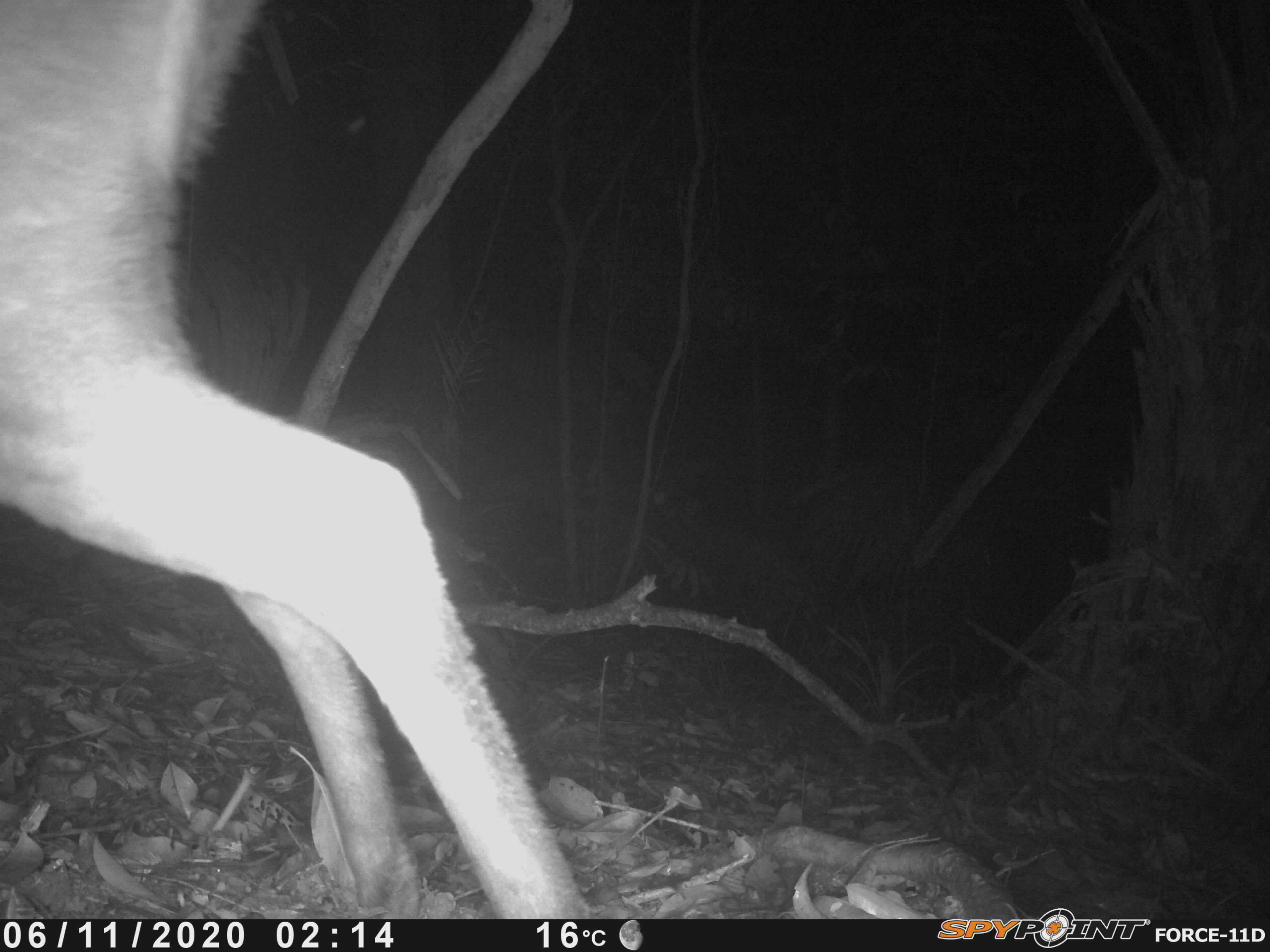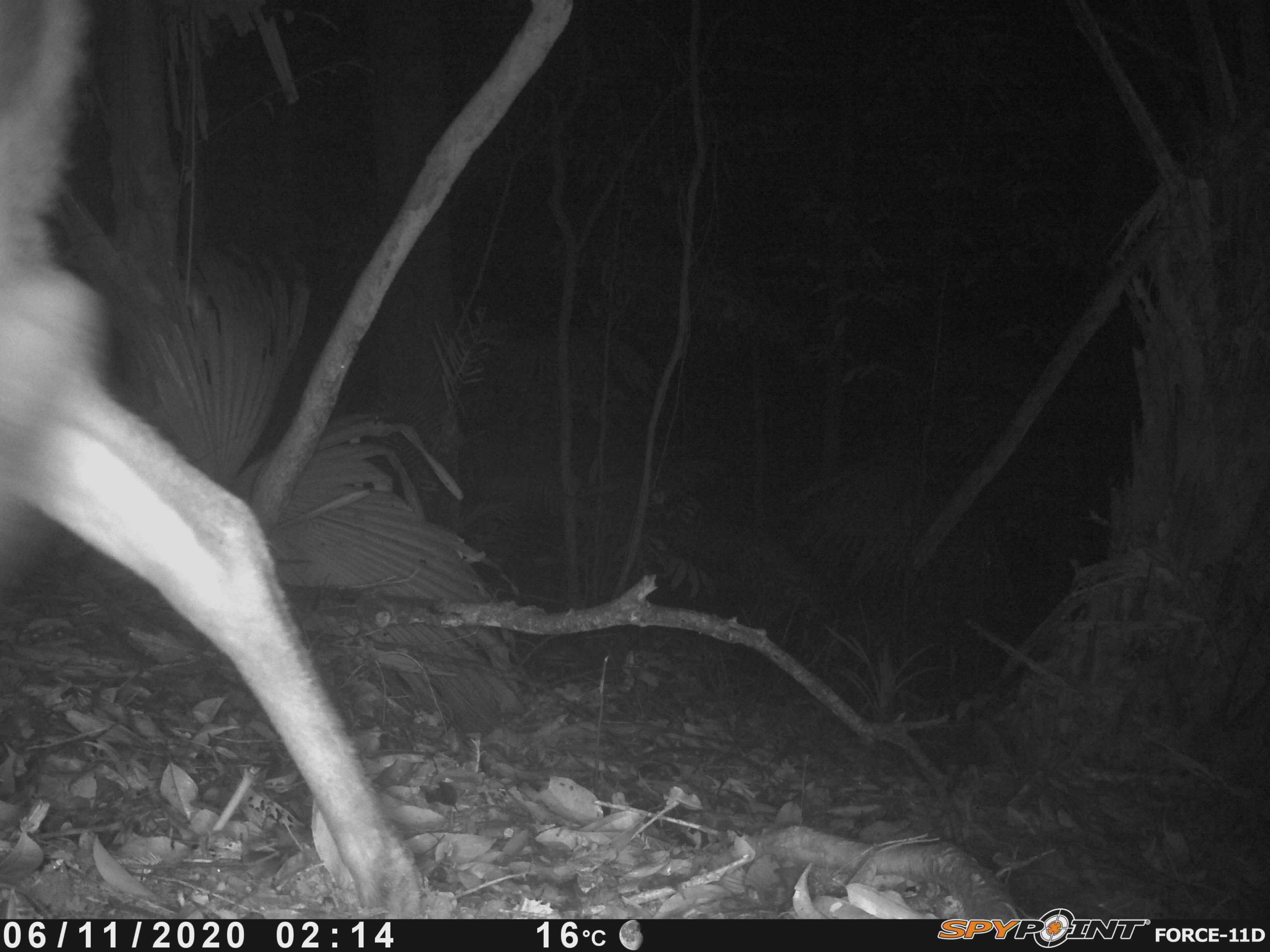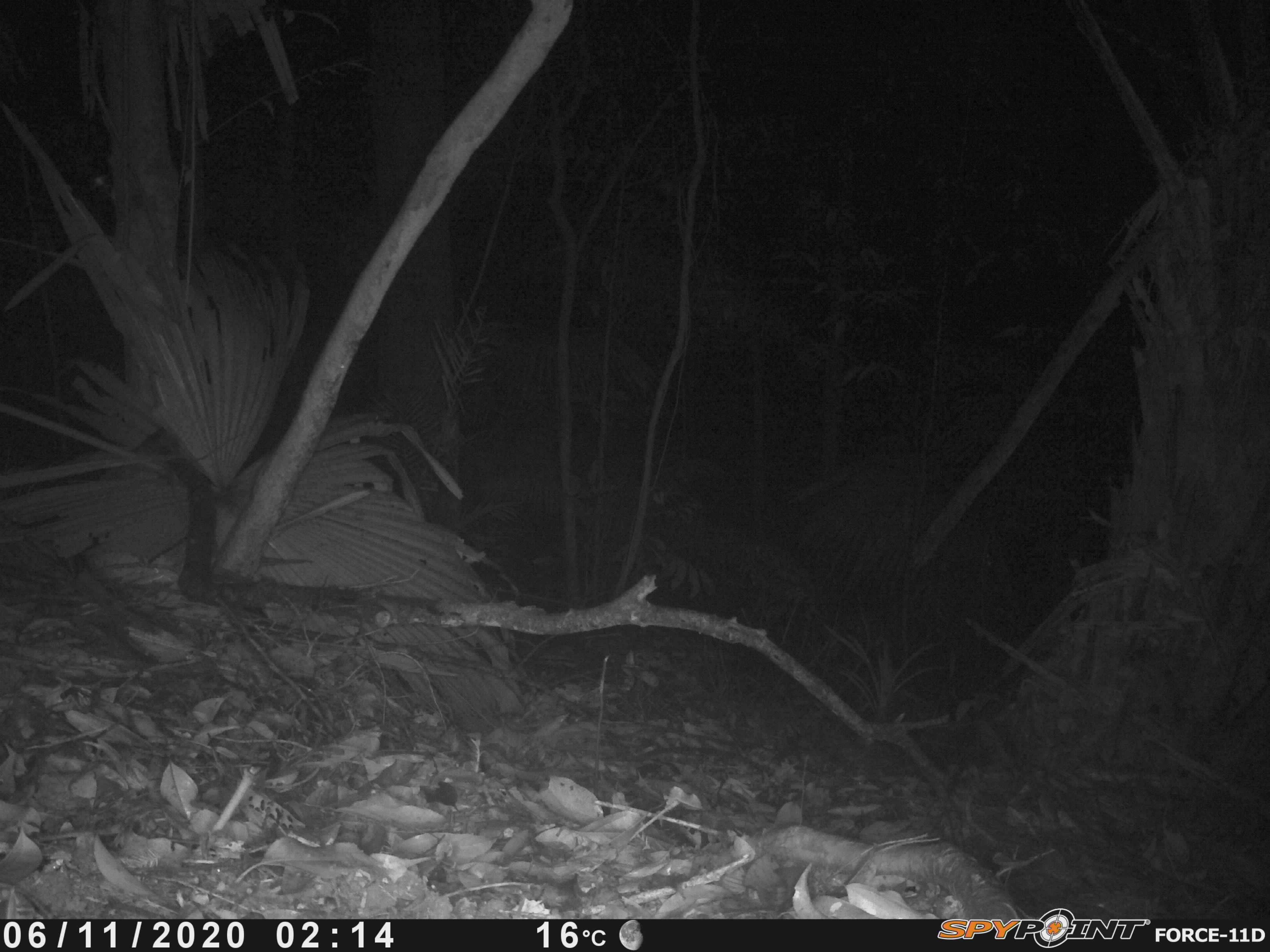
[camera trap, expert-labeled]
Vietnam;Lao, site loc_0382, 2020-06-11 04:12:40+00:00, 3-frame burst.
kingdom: Animalia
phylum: Chordata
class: Mammalia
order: Artiodactyla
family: Cervidae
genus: Muntiacus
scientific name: Muntiacus vuquangensis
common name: large-antlered muntjac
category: large antlered muntjac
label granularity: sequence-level